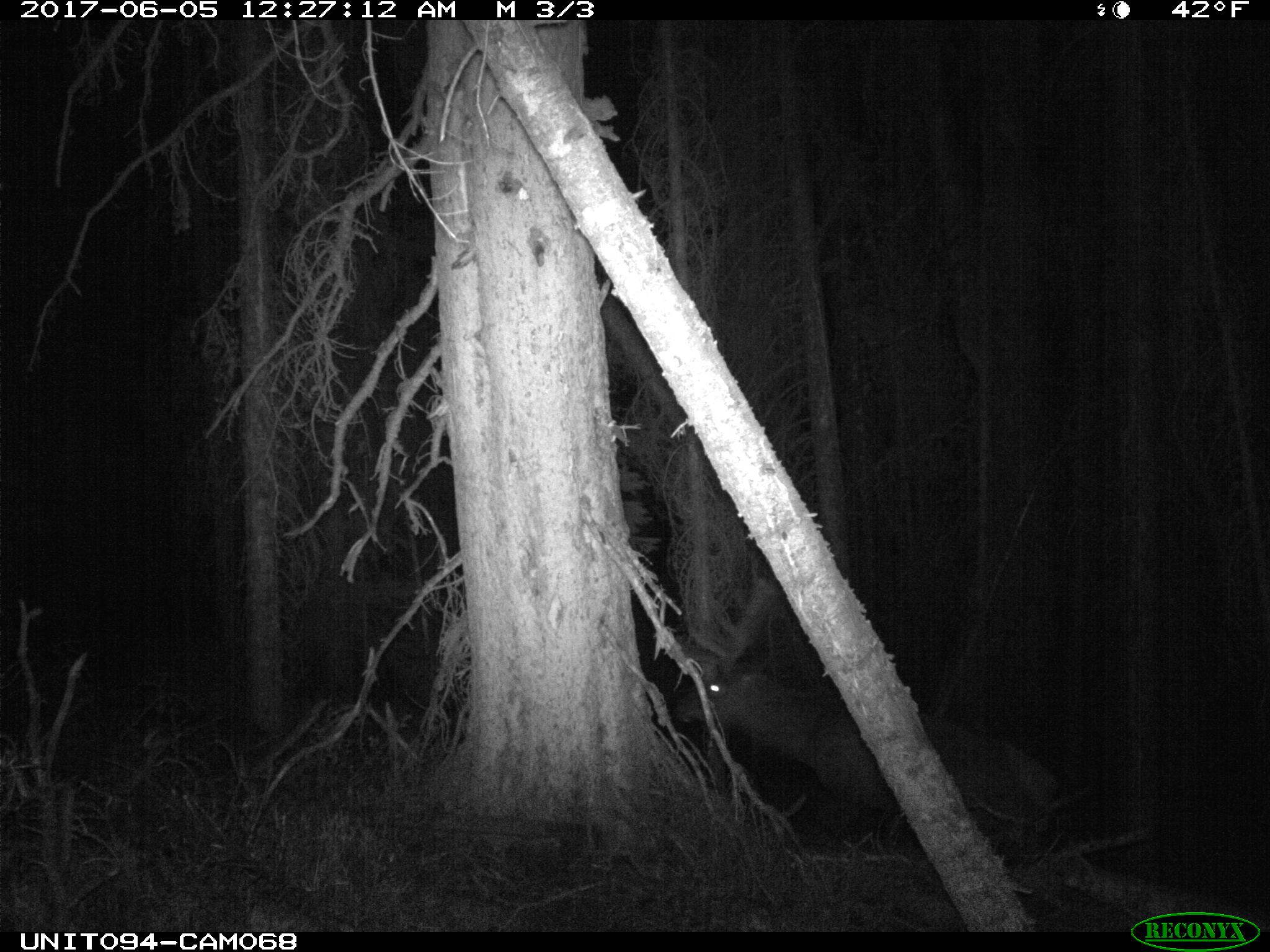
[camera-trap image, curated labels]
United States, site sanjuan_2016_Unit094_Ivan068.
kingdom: Animalia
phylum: Chordata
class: Mammalia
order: Artiodactyla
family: Cervidae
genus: Cervus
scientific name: Cervus elaphus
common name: red deer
Cervus elaphus (red deer).